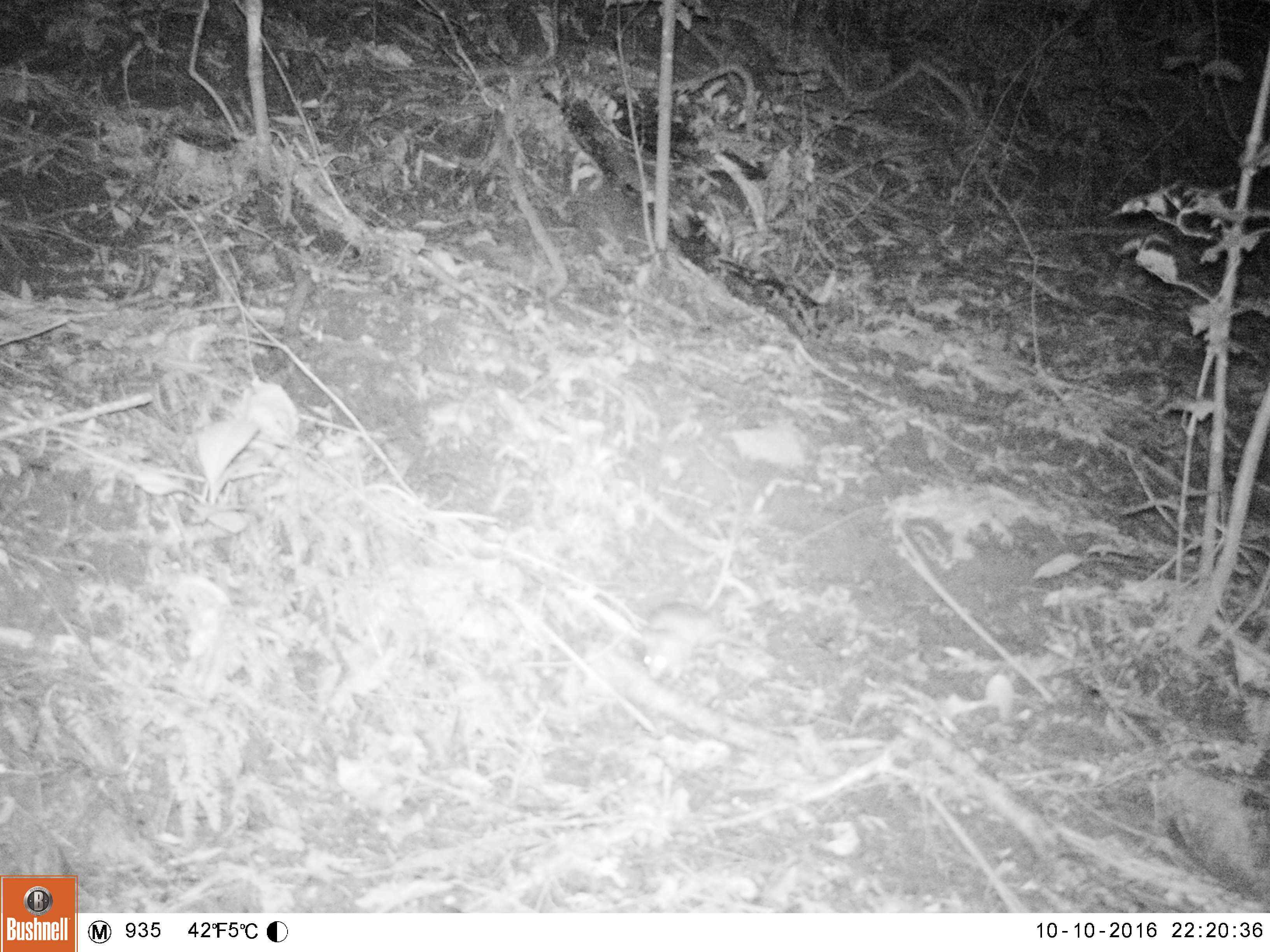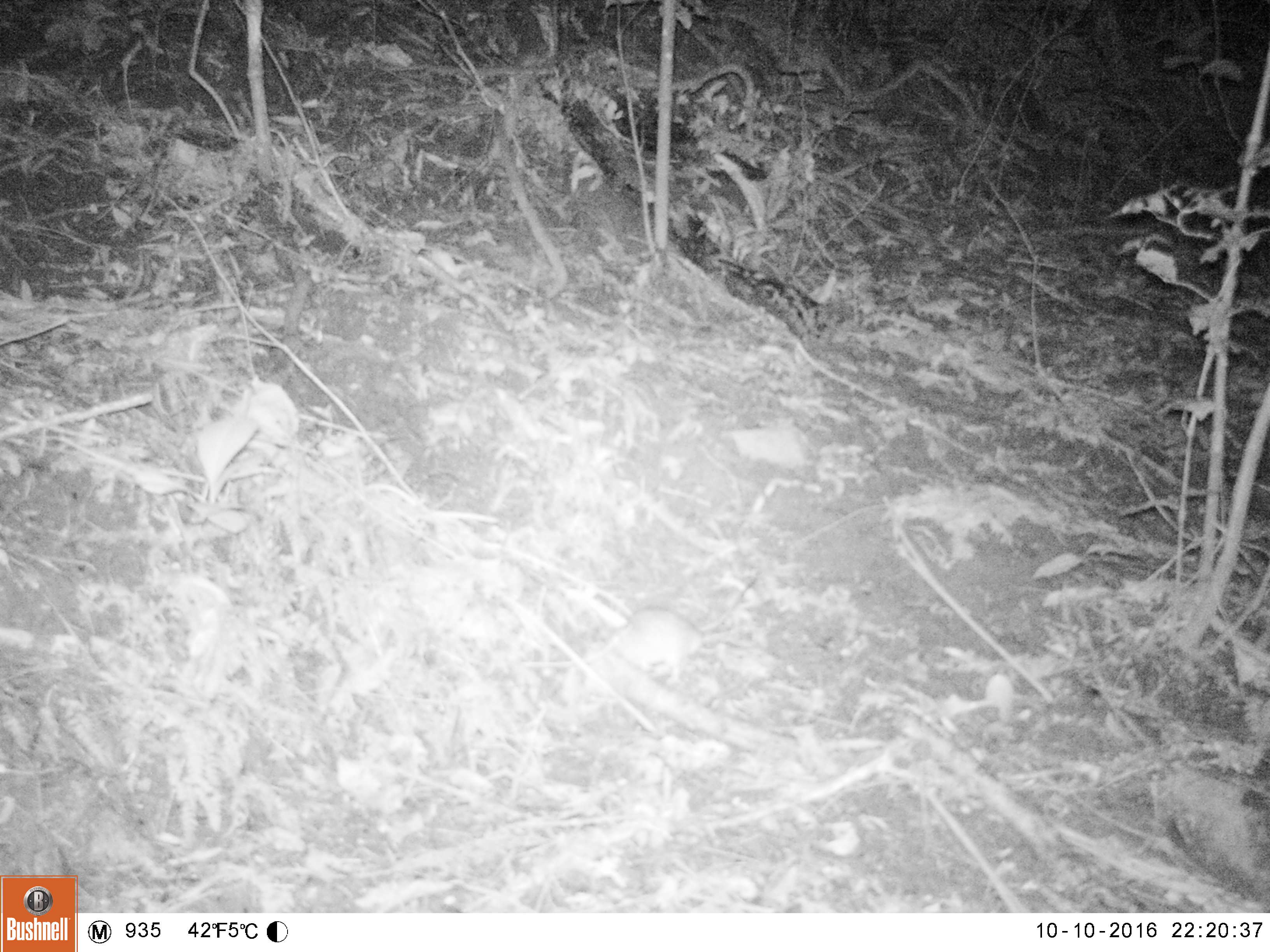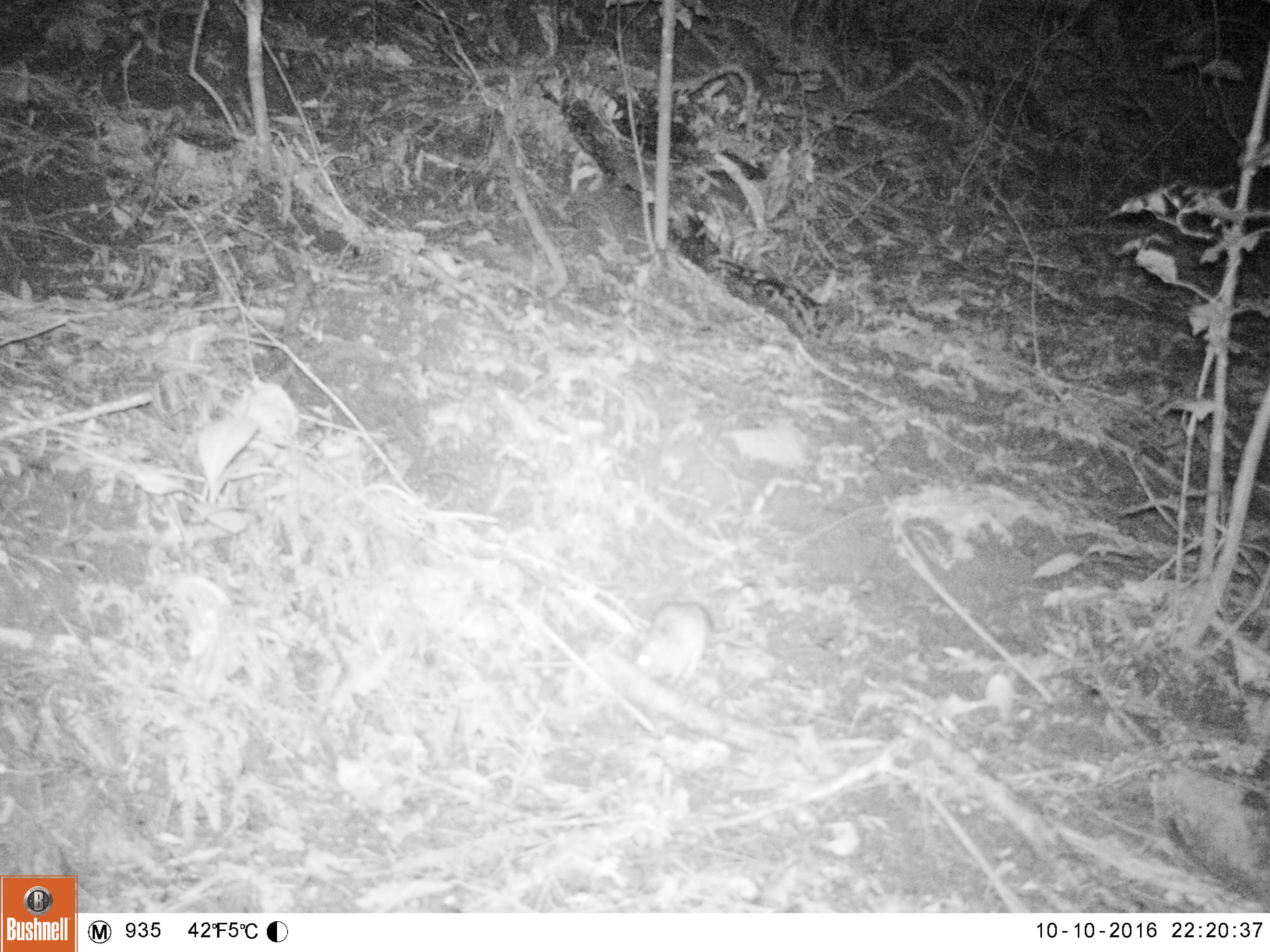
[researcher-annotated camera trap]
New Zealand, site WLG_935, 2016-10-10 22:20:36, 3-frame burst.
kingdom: Animalia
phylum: Chordata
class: Mammalia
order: Rodentia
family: Muridae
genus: Rattus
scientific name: Rattus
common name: rat